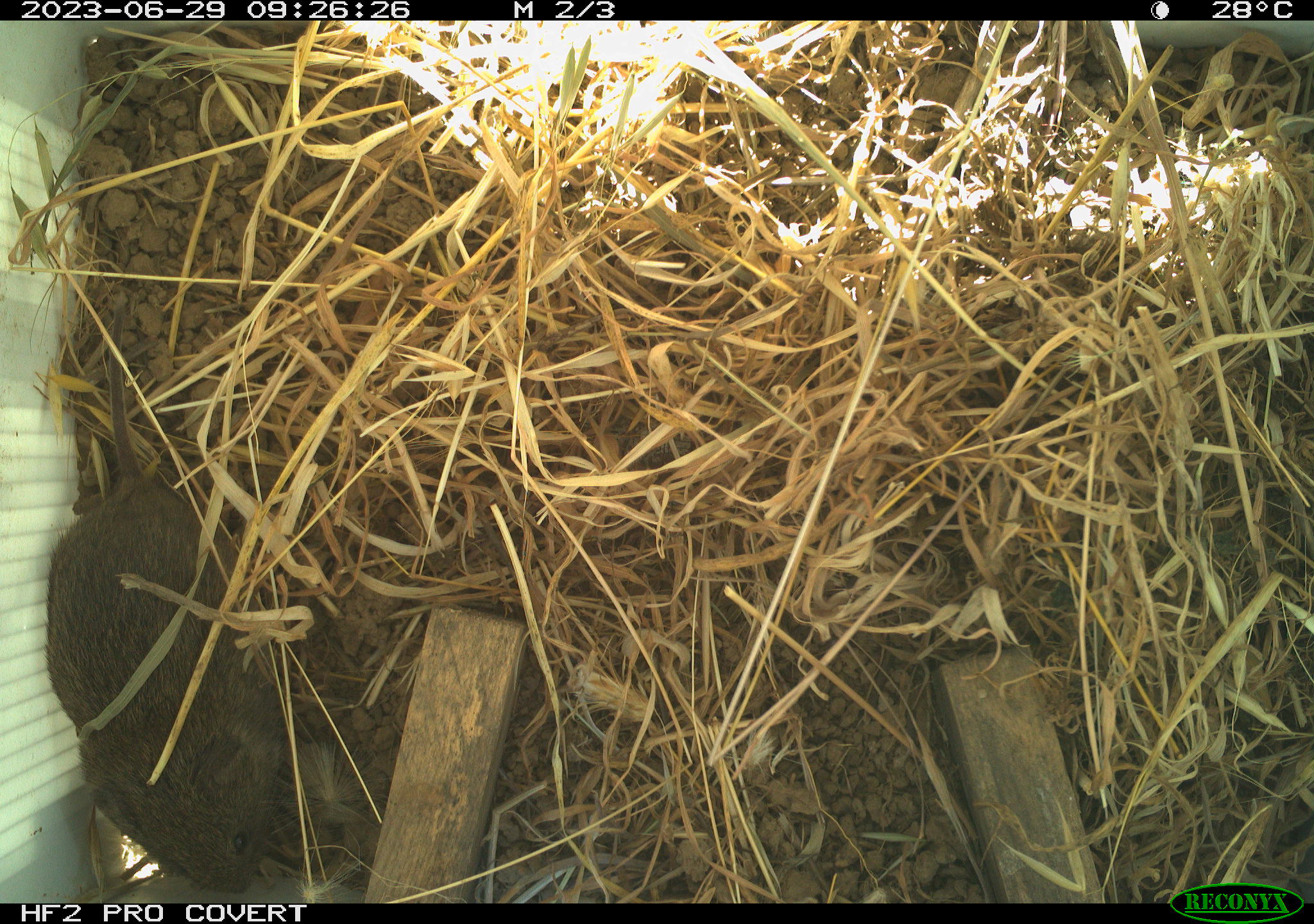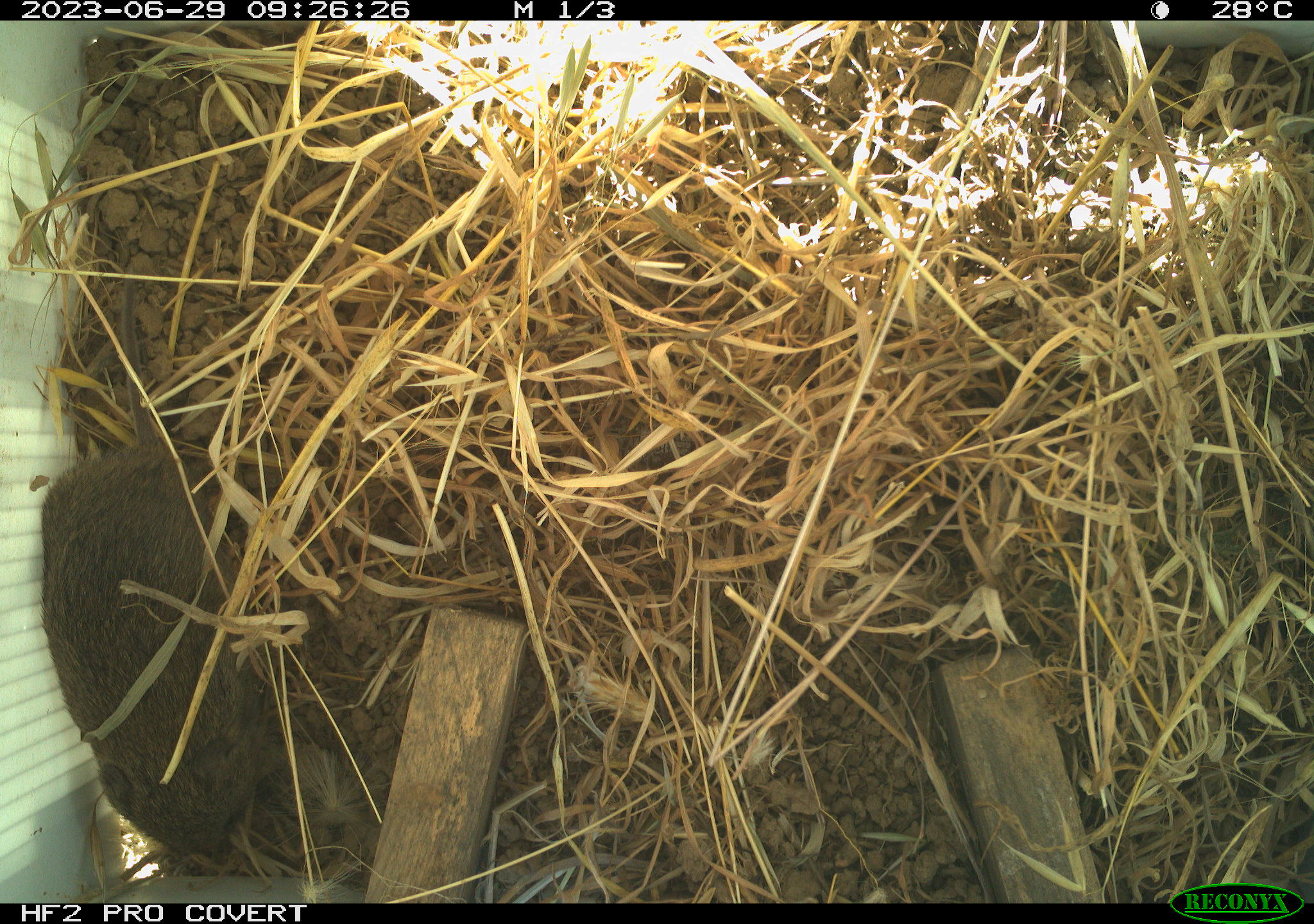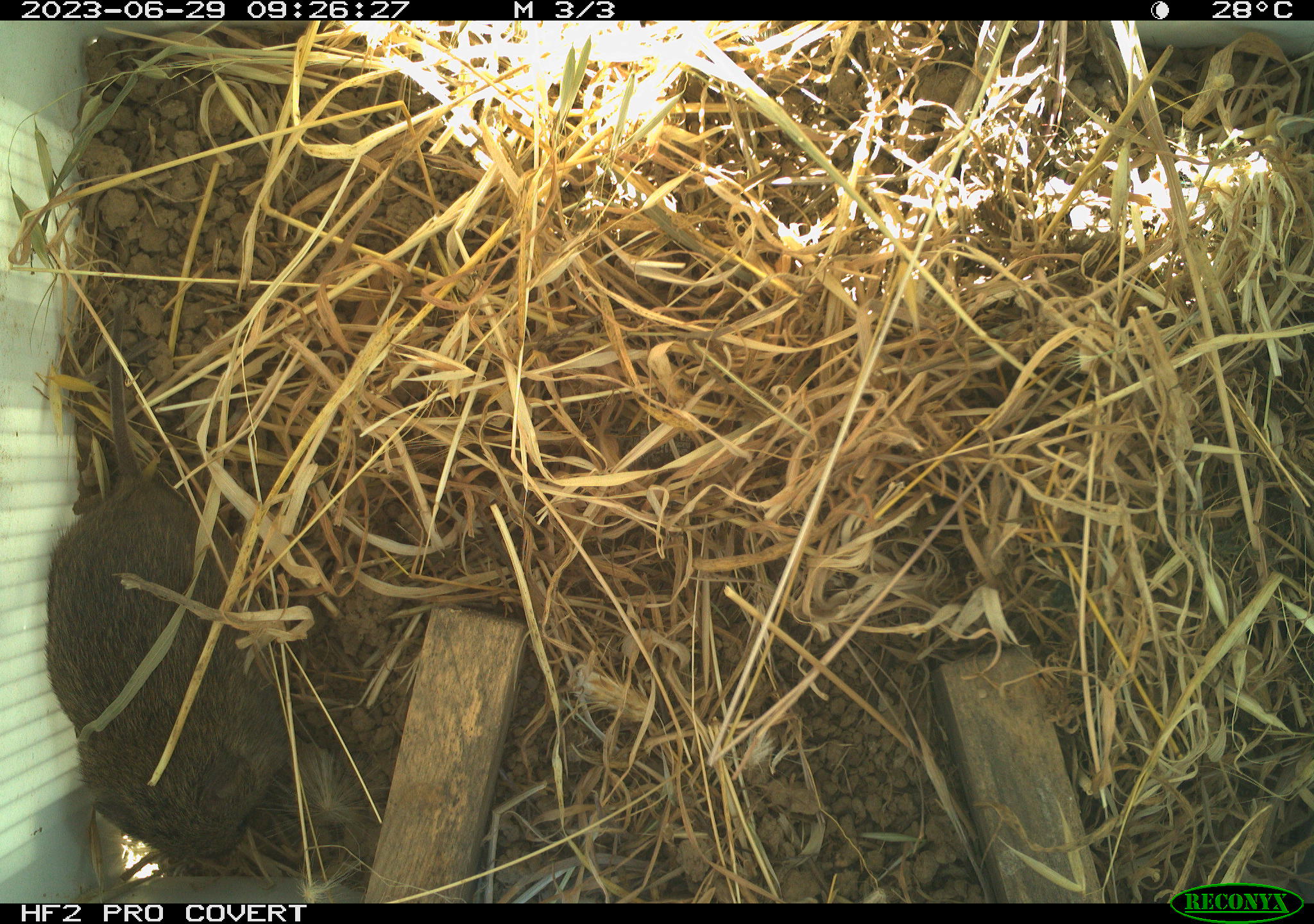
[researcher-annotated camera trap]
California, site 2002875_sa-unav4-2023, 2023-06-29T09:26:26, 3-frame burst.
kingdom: Animalia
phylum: Chordata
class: Mammalia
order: Rodentia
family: Cricetidae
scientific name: Arvicolinae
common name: voles, lemmings, and muskrats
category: arvicolinae subfamily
Arvicolinae subfamily (voles, lemmings, and muskrats) (Arvicolinae).